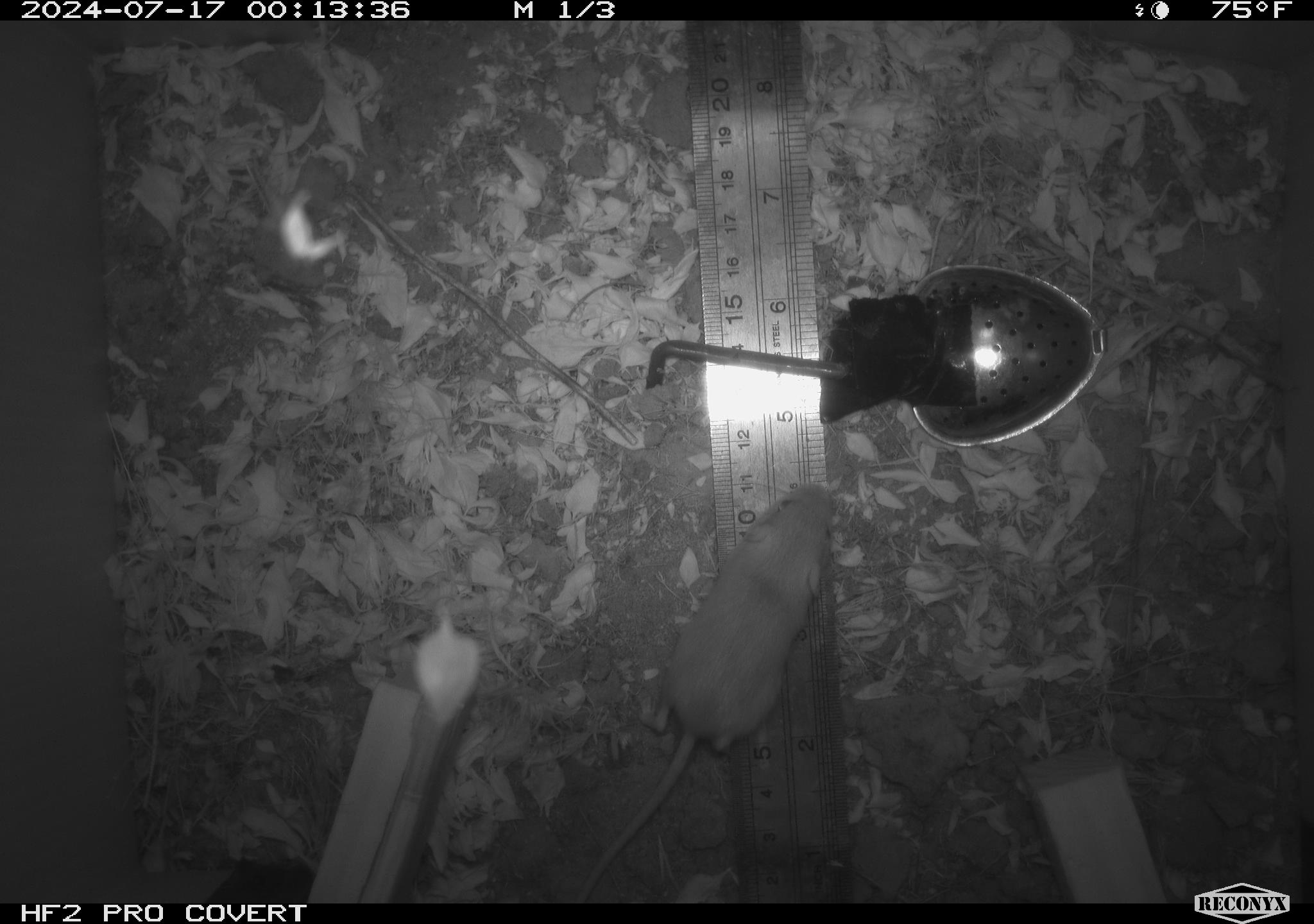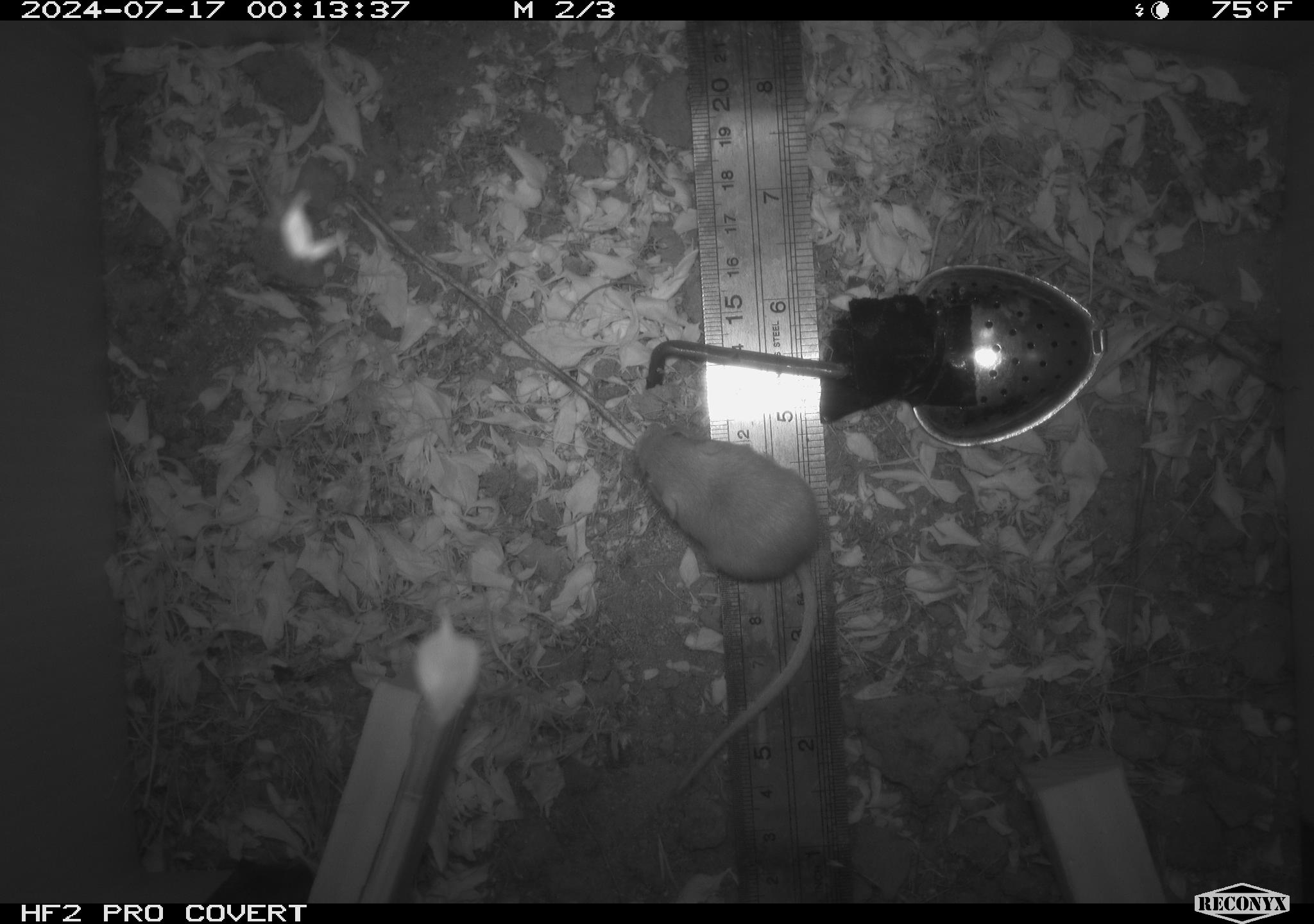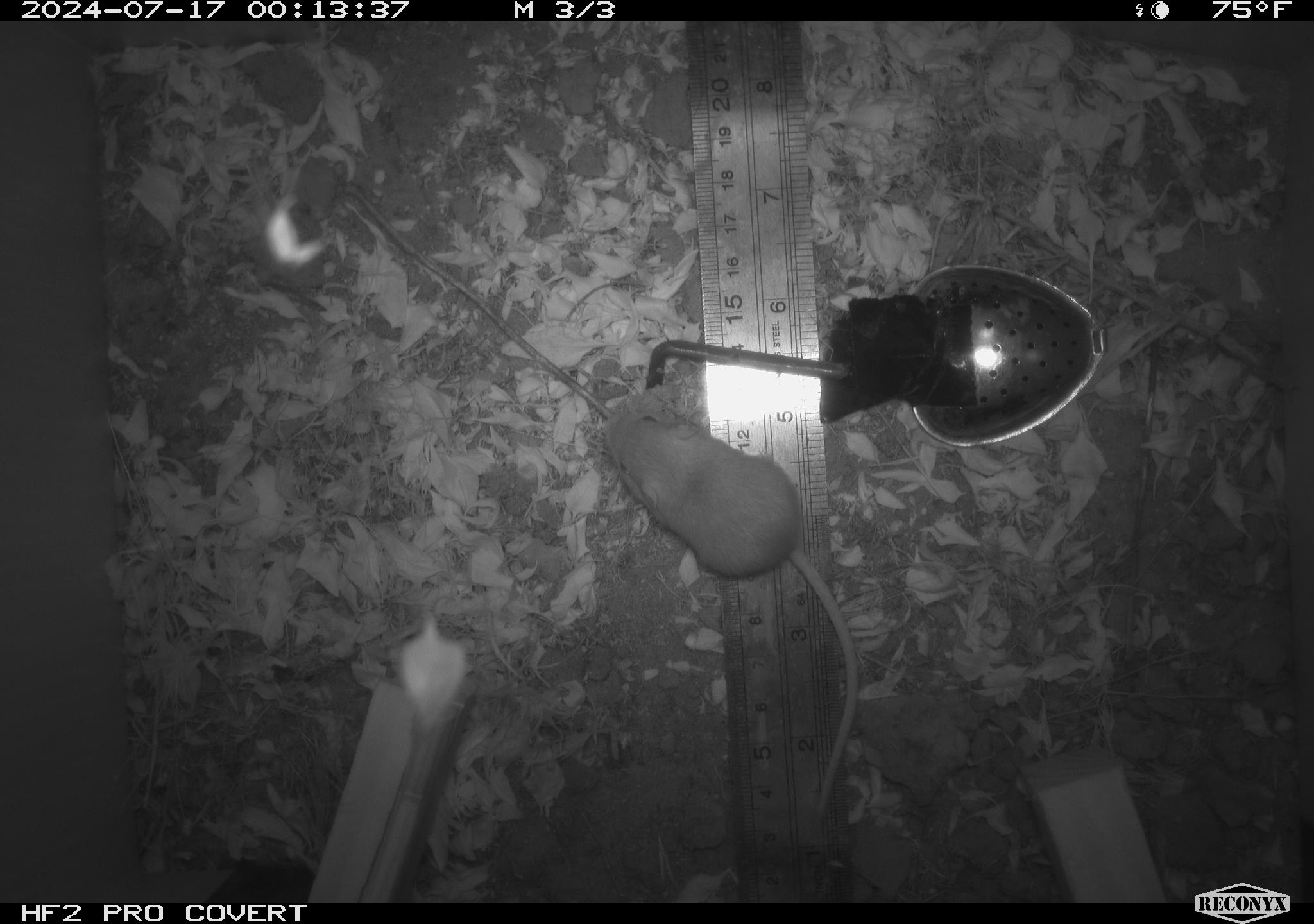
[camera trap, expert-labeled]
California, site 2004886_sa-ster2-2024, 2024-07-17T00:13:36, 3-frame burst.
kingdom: Animalia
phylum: Chordata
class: Mammalia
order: Rodentia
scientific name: Rodentia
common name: mouse species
Mouse species (Rodentia).